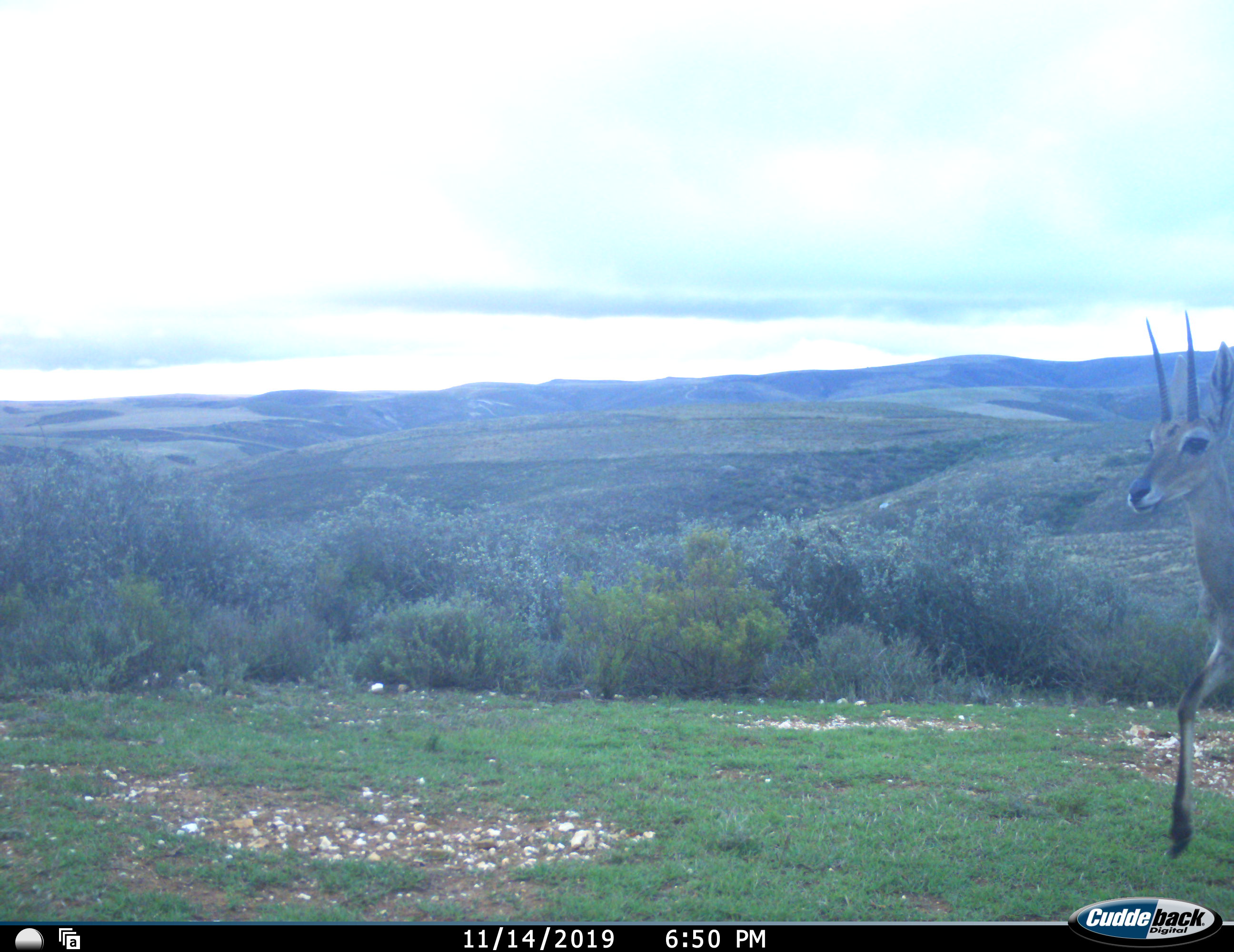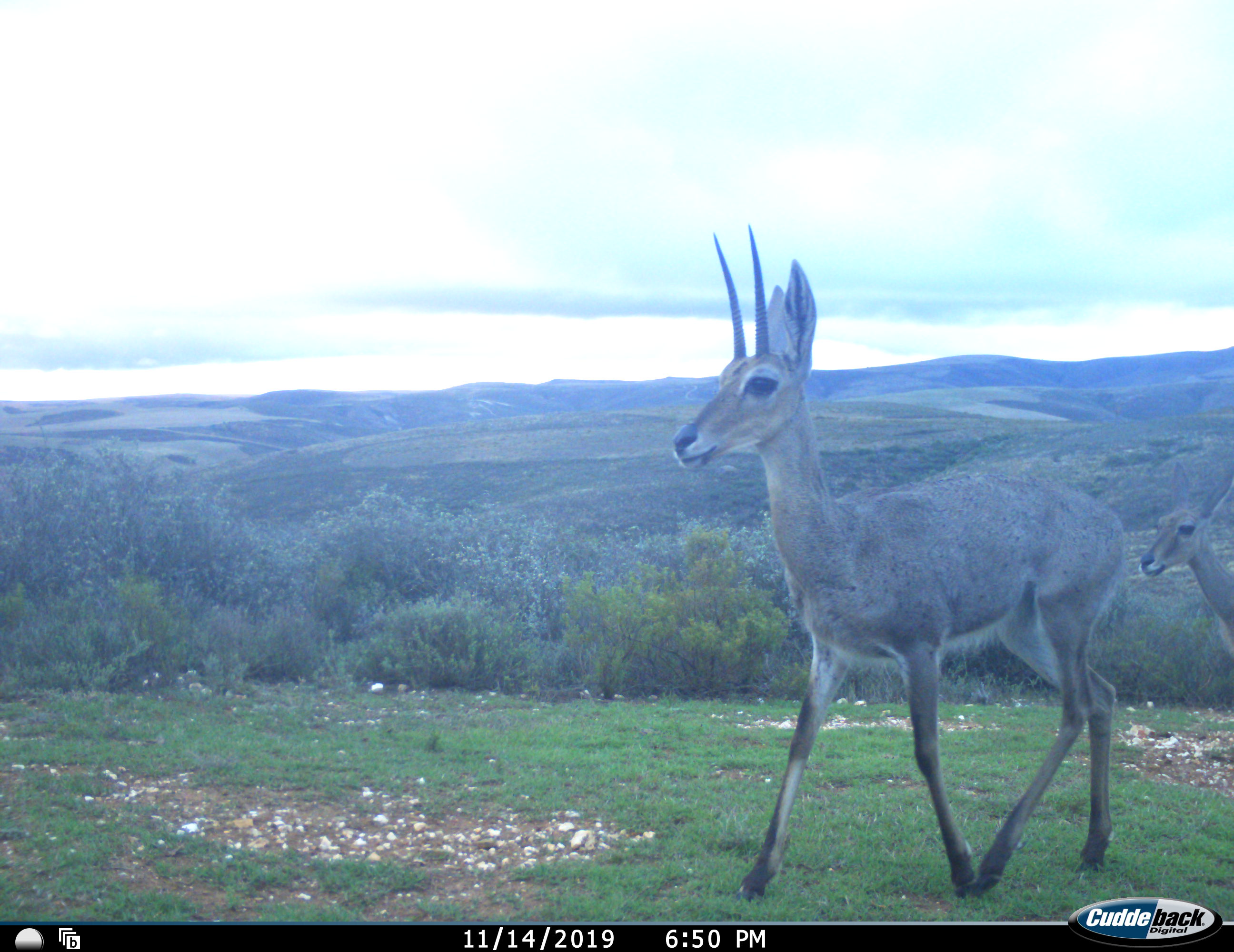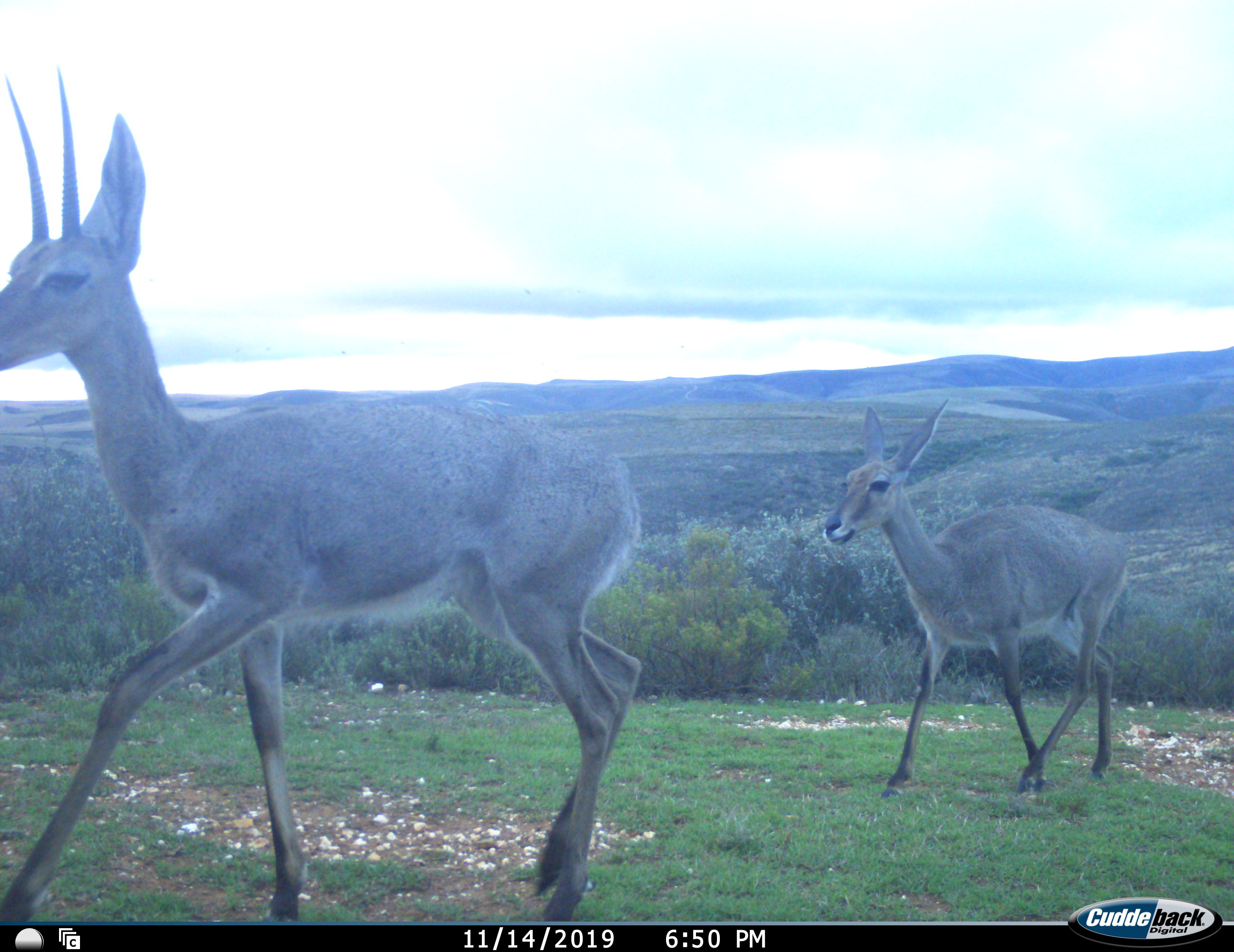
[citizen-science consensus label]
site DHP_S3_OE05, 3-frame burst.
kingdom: Animalia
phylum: Chordata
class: Mammalia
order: Artiodactyla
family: Bovidae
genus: Pelea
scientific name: Pelea capreolus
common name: grey rhebok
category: rhebokgrey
Rhebokgrey (grey rhebok) (Pelea capreolus), count 2. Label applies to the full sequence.